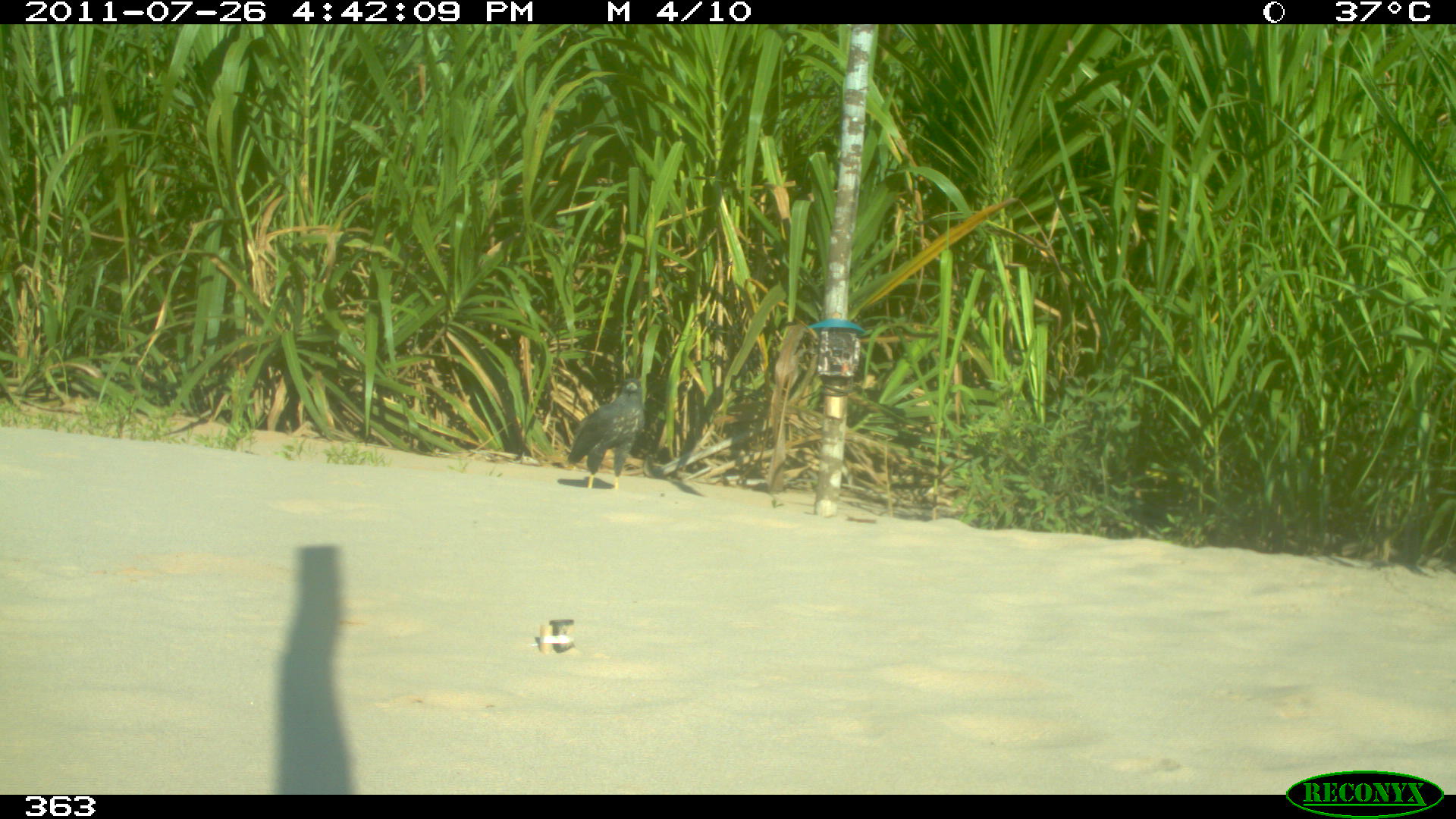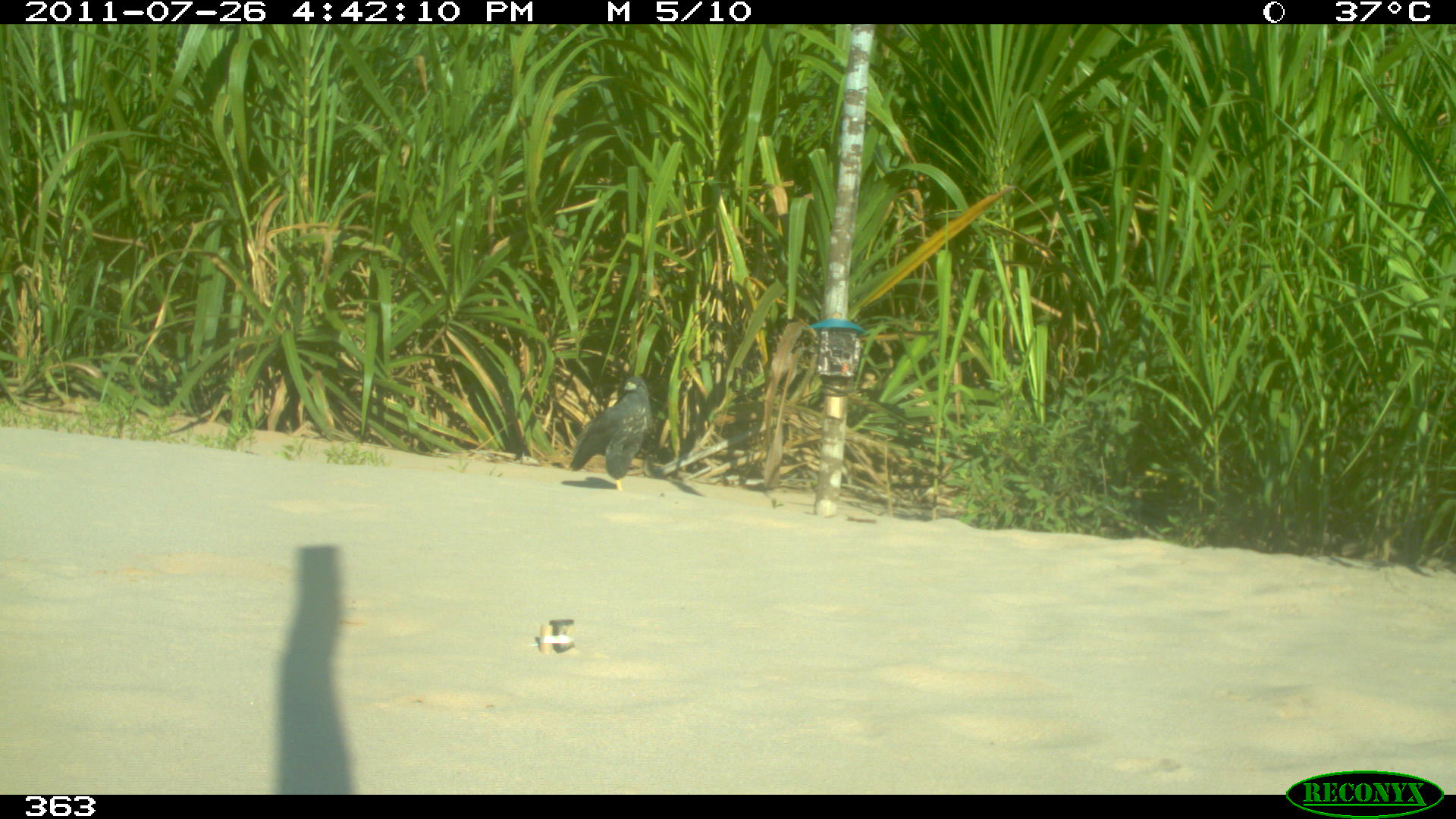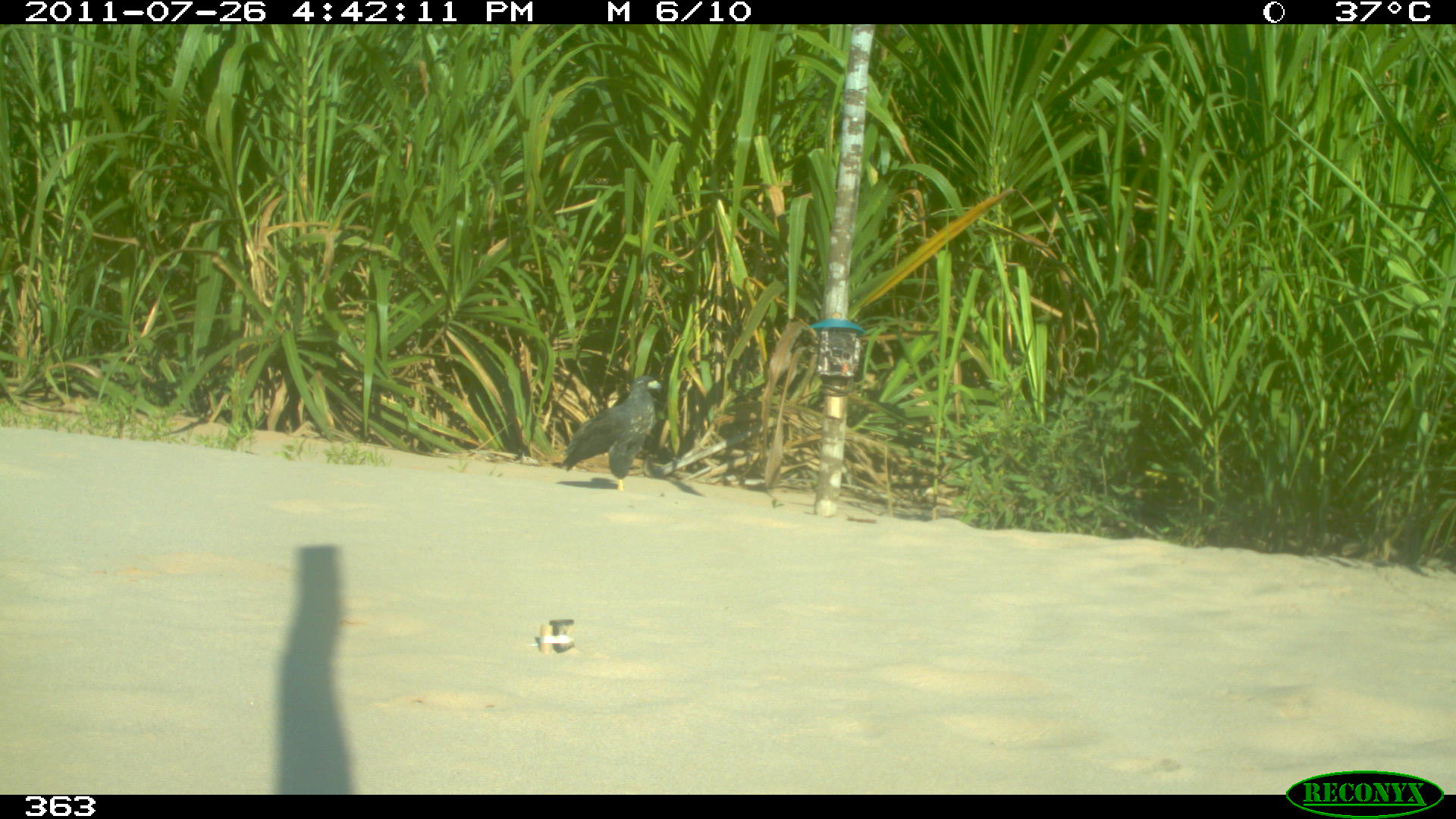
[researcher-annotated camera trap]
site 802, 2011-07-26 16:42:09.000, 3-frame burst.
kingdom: Animalia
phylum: Chordata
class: Aves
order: Accipitriformes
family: Accipitridae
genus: Buteogallus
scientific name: Buteogallus urubitinga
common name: great black hawk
Buteogallus urubitinga (great black hawk).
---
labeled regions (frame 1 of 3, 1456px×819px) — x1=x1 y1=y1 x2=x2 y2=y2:
buteogallus urubitinga: x1=566 y1=378 x2=644 y2=489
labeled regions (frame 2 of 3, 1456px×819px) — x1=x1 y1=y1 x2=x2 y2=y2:
buteogallus urubitinga: x1=569 y1=375 x2=653 y2=491